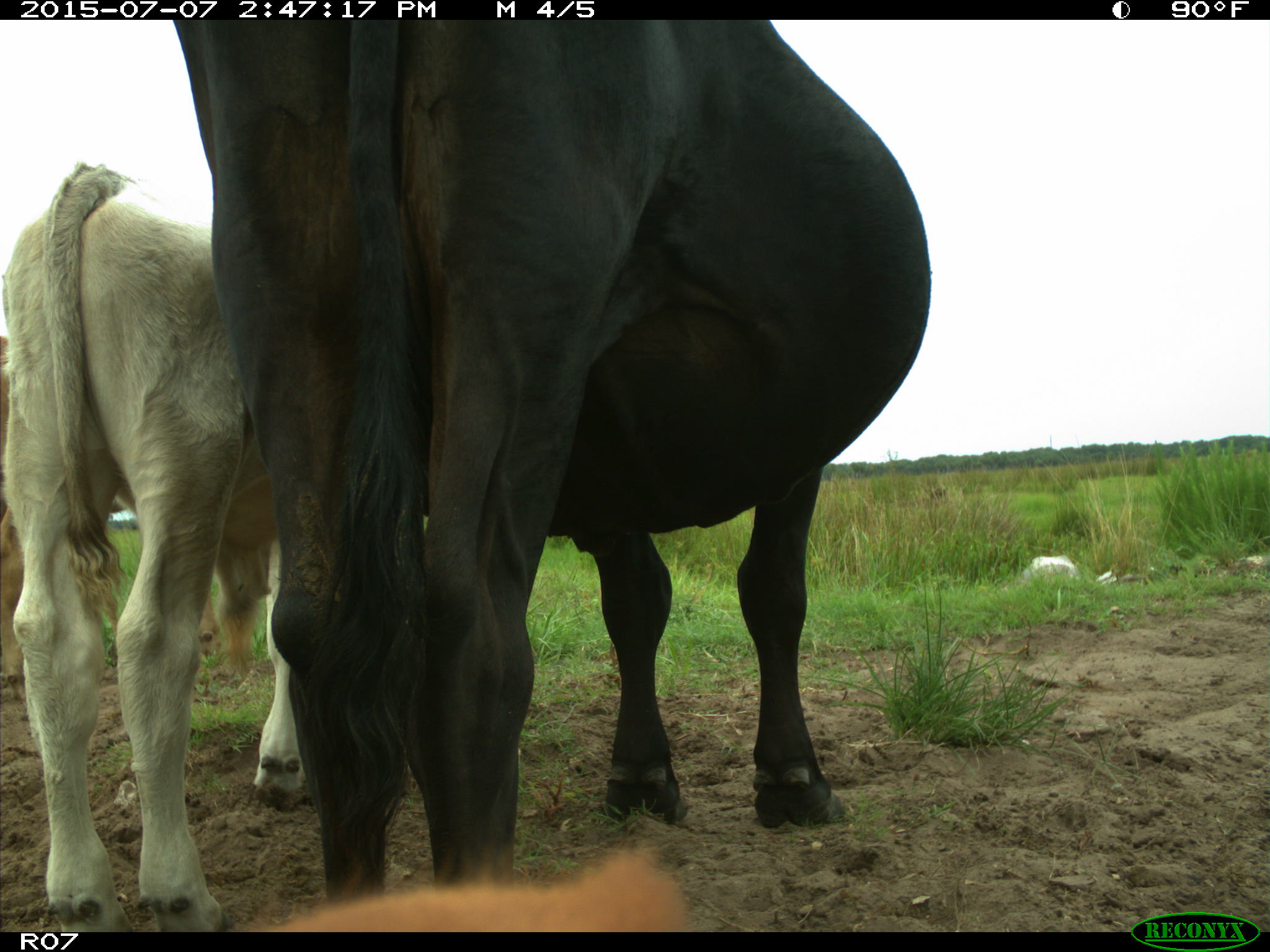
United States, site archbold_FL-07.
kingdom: Animalia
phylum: Chordata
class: Mammalia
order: Artiodactyla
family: Bovidae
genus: Bos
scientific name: Bos taurus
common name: domestic cow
Bos taurus (domestic cow).